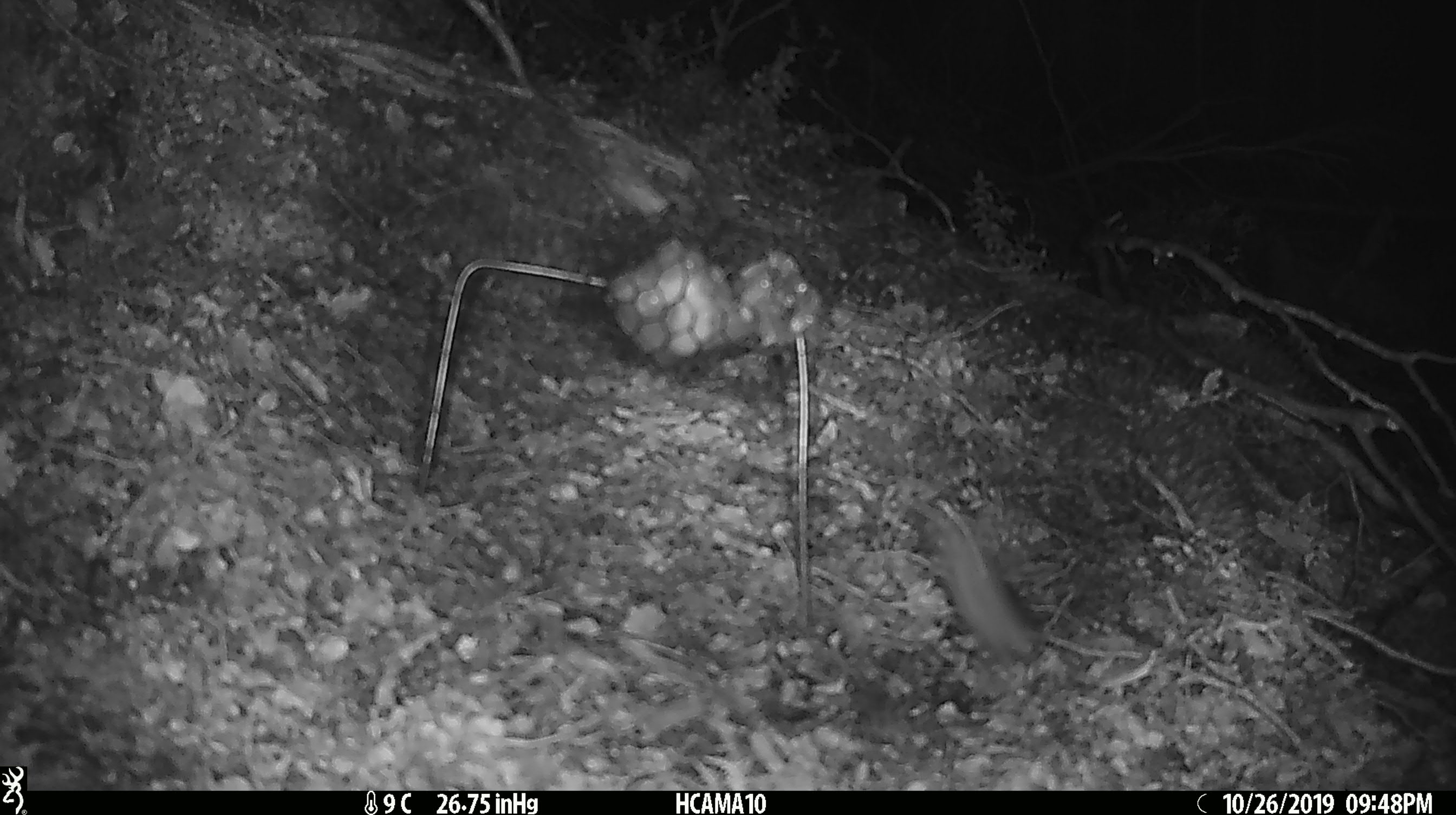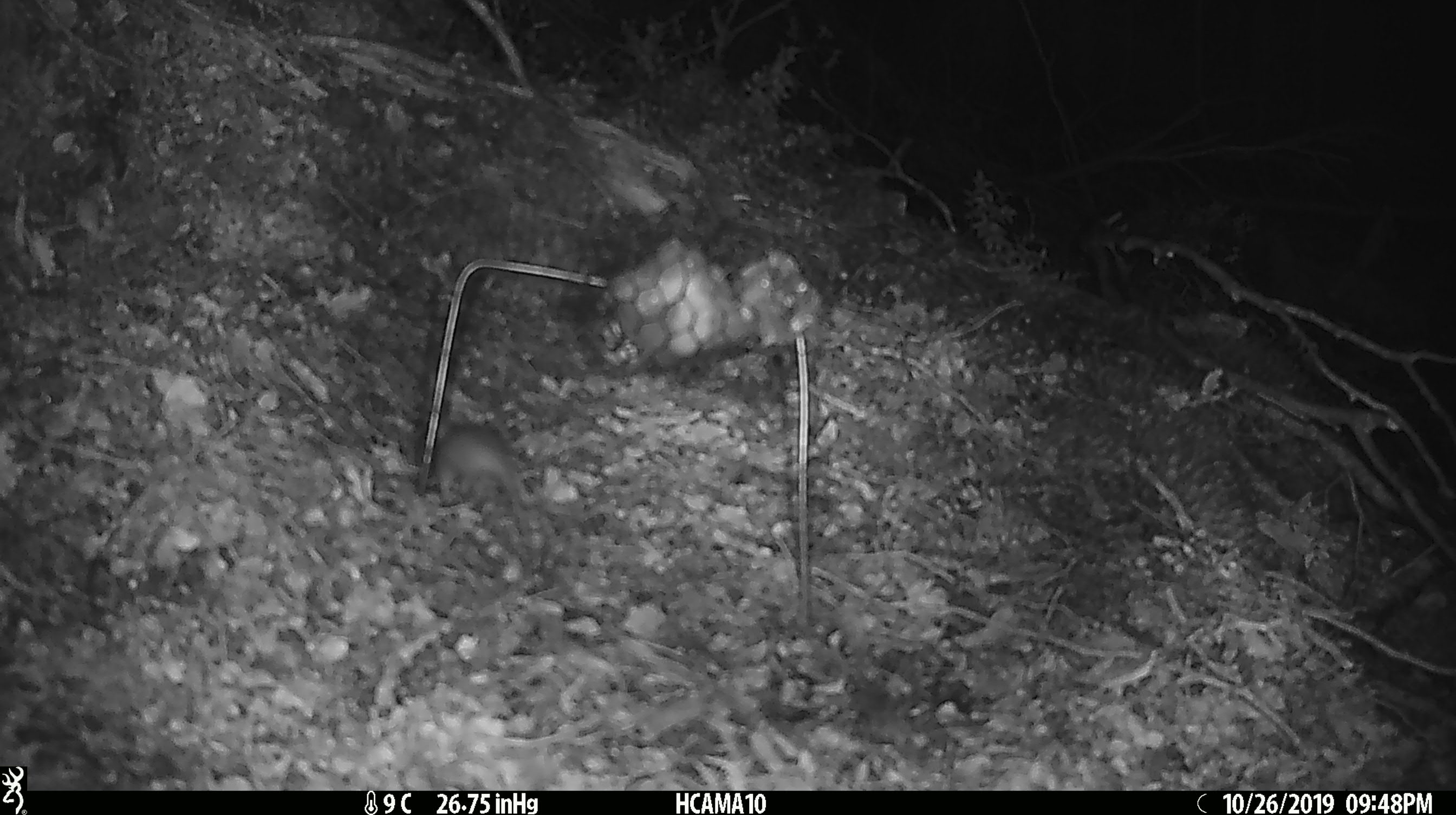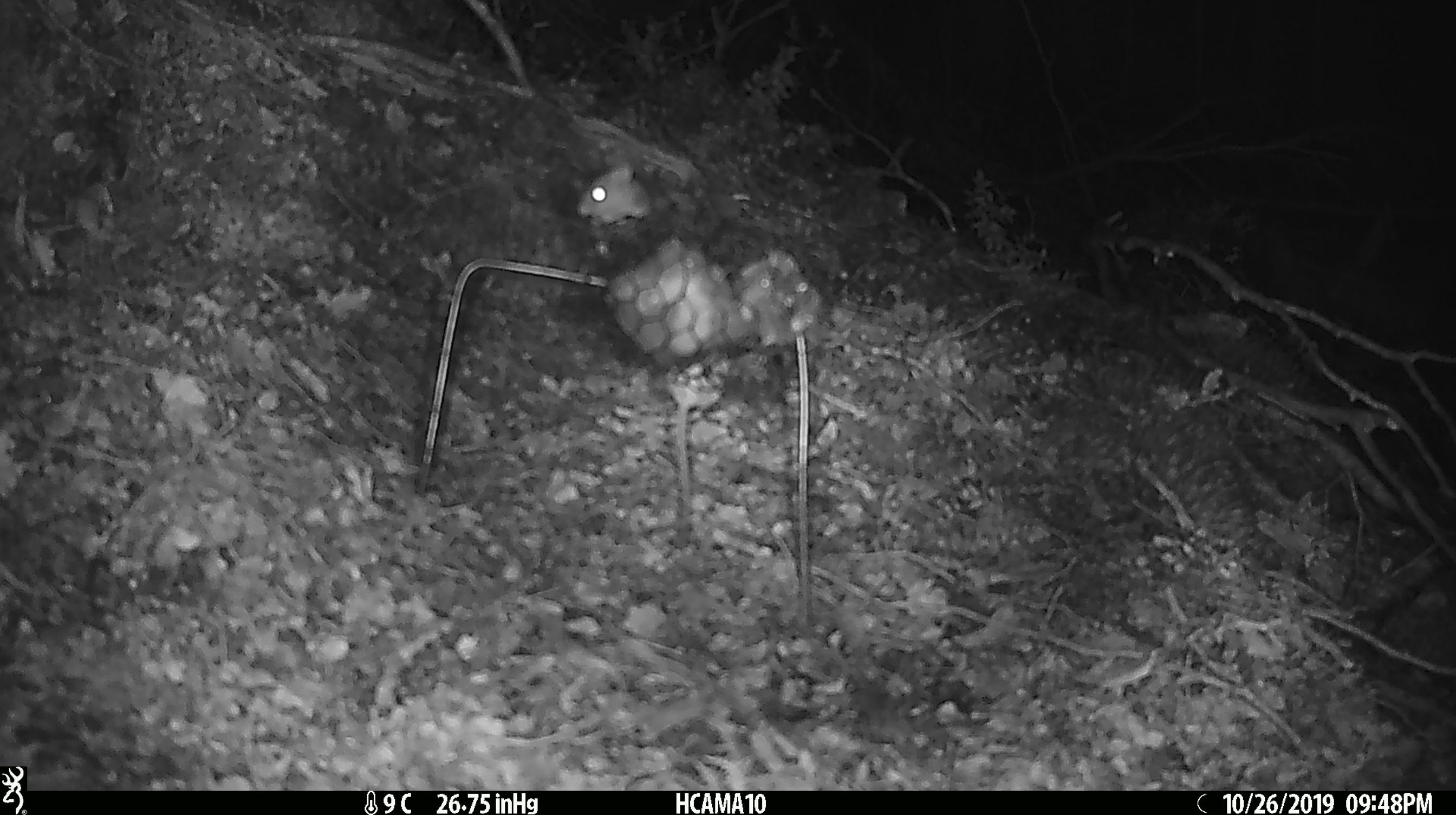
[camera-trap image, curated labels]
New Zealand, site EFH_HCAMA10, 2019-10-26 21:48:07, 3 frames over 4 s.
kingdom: Animalia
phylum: Chordata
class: Mammalia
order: Rodentia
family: Muridae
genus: Mus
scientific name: Mus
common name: mouse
Mouse (Mus).